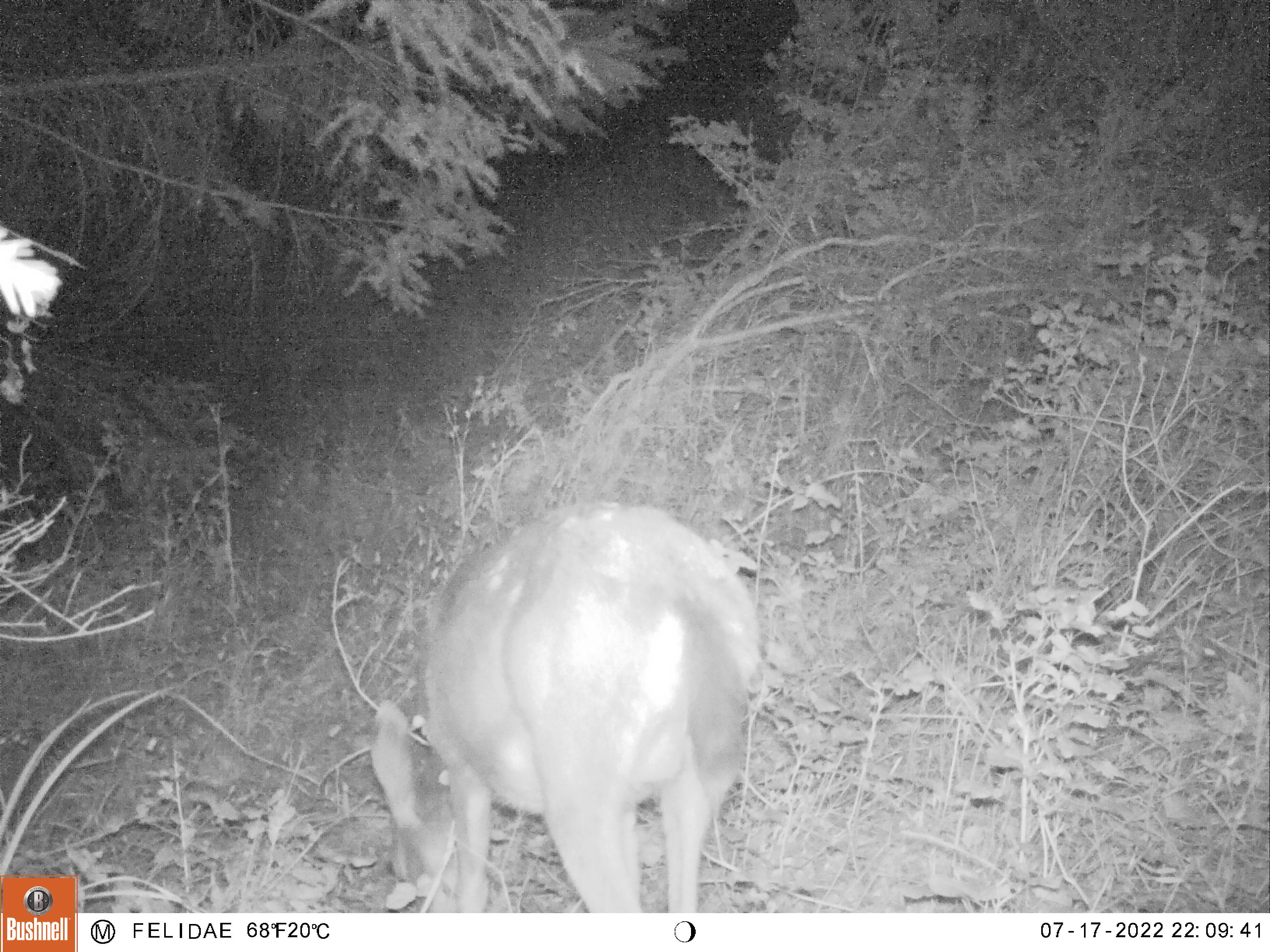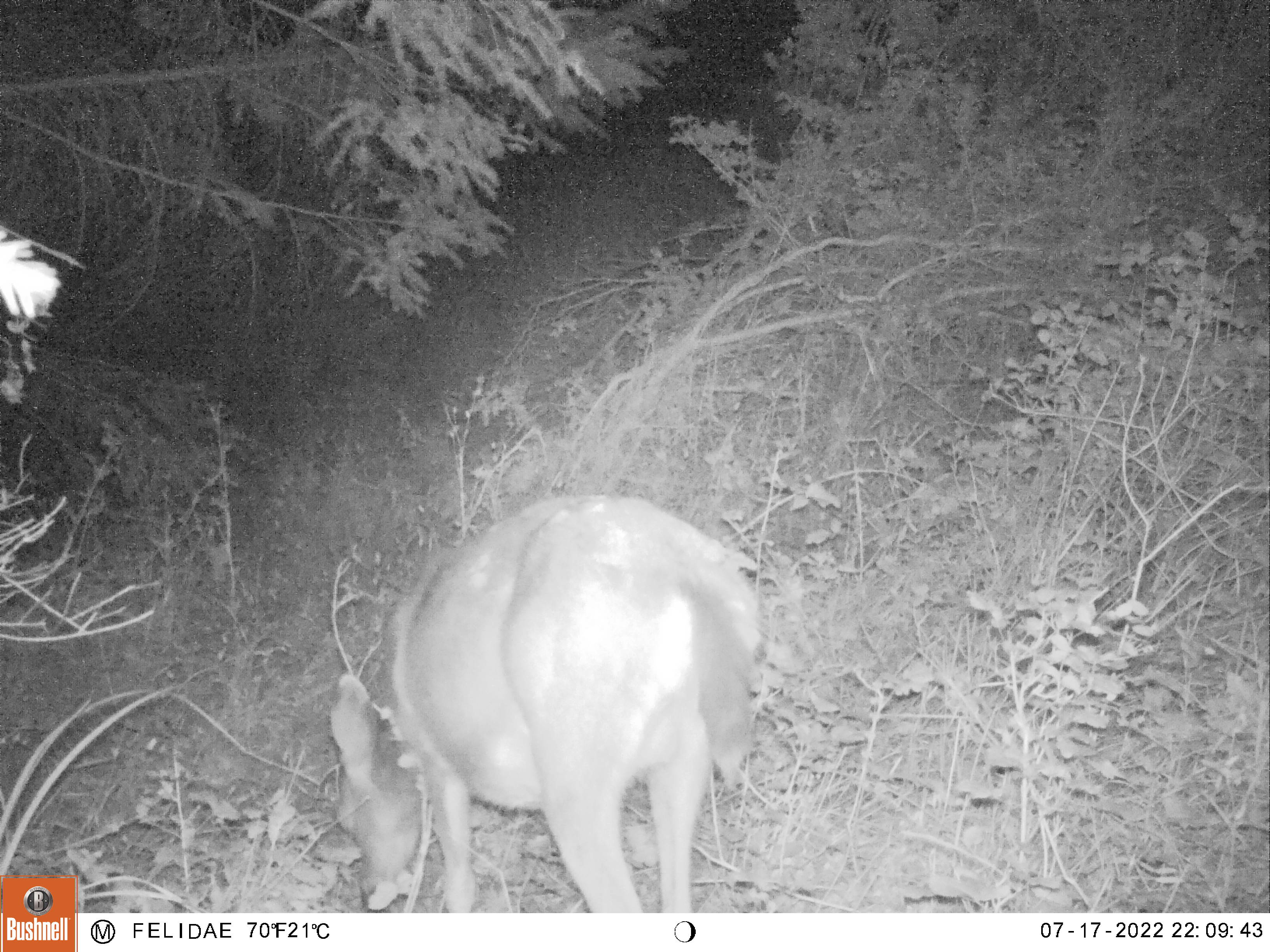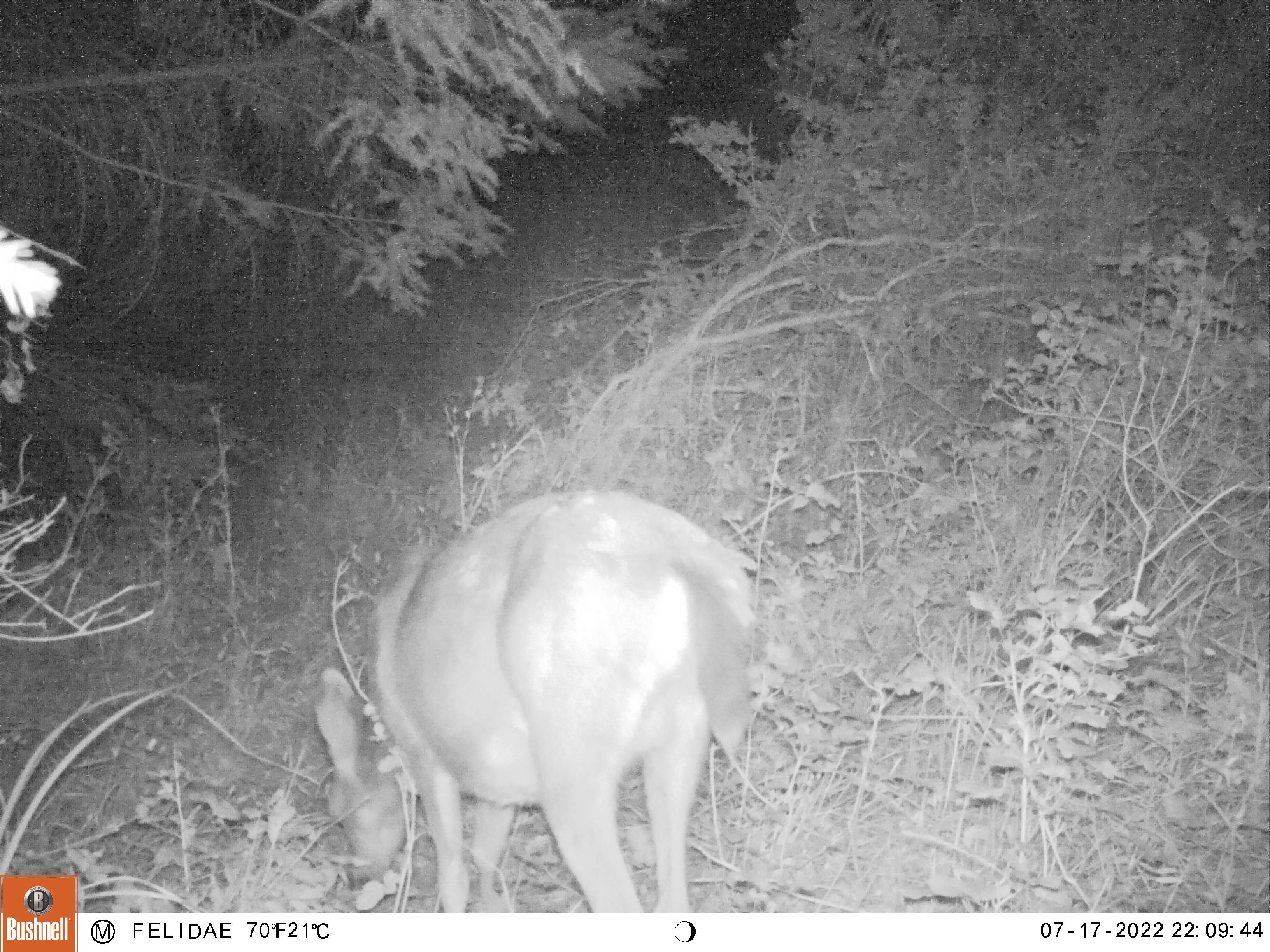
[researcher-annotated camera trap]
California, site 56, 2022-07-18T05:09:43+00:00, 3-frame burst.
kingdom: Animalia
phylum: Chordata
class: Mammalia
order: Artiodactyla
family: Cervidae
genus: Odocoileus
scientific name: Odocoileus hemionus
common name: mule deer